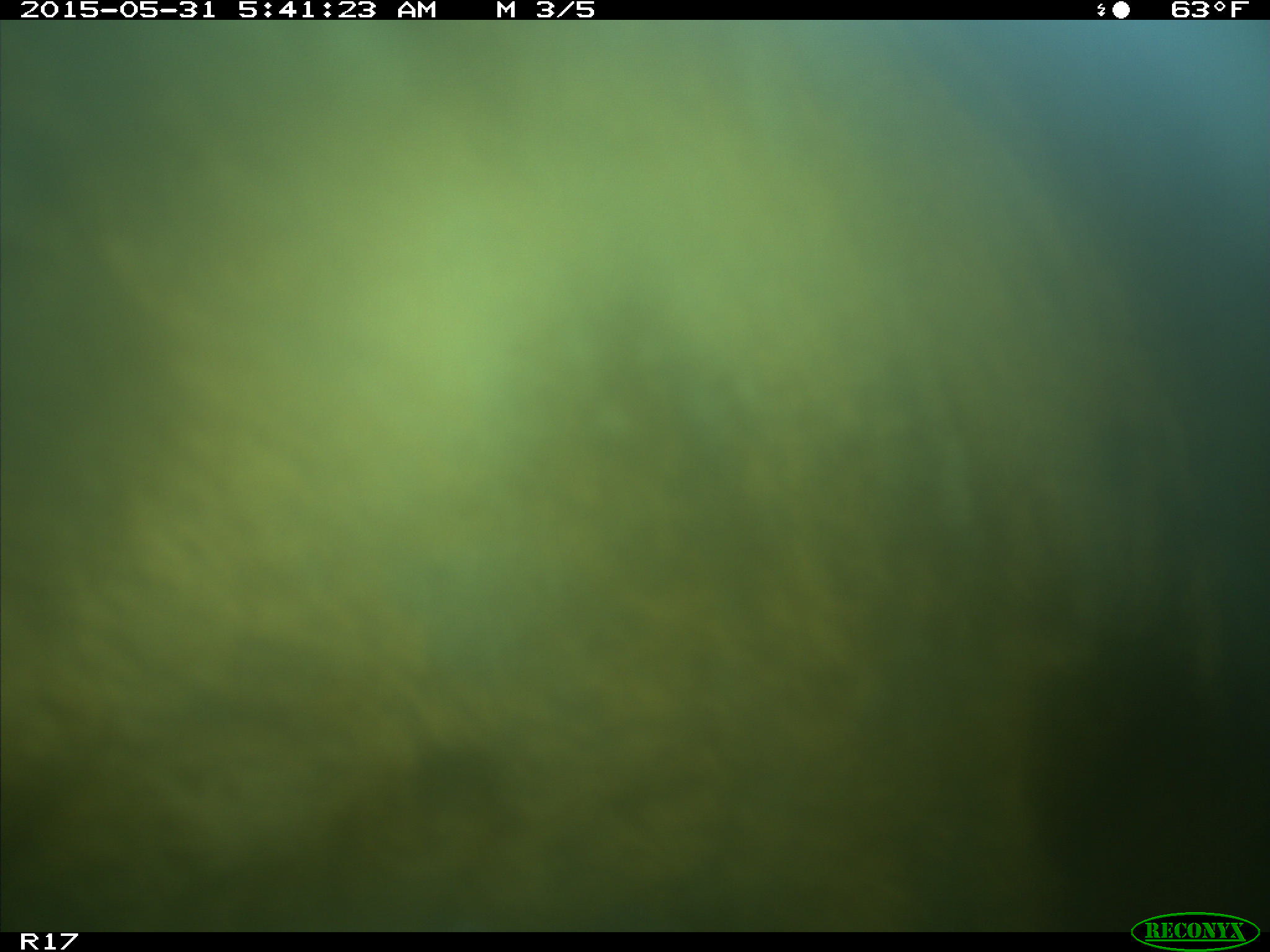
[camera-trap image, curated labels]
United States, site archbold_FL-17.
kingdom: Animalia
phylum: Chordata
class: Mammalia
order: Artiodactyla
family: Bovidae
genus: Bos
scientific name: Bos taurus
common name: domestic cow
Bos taurus (domestic cow).